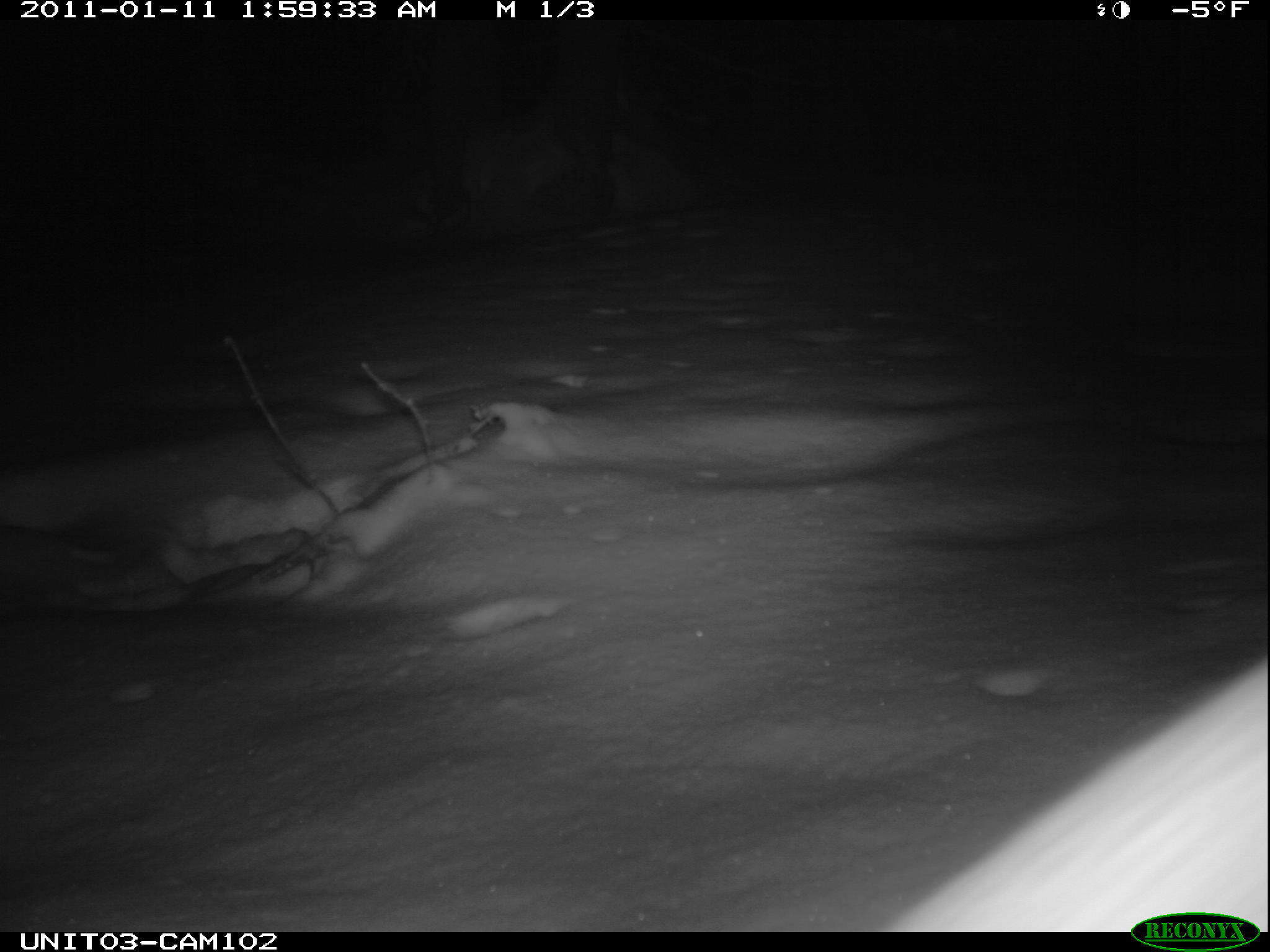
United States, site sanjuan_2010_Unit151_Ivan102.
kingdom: Animalia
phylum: Chordata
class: Mammalia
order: Lagomorpha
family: Leporidae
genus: Lepus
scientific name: Lepus americanus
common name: snowshoe hare